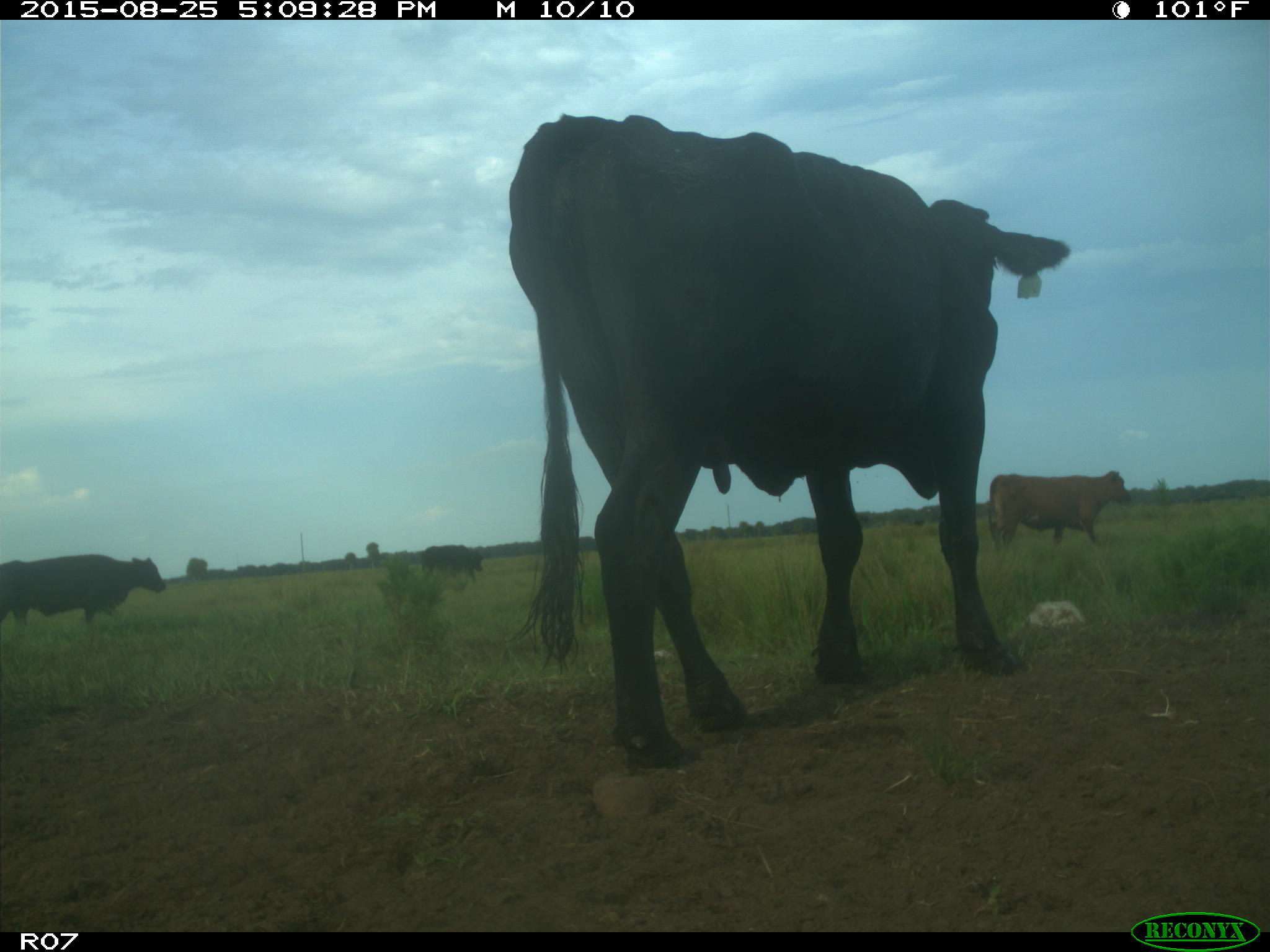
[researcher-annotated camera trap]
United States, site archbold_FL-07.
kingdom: Animalia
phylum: Chordata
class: Mammalia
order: Artiodactyla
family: Bovidae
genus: Bos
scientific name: Bos taurus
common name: domestic cow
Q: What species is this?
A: Bos taurus (domestic cow).